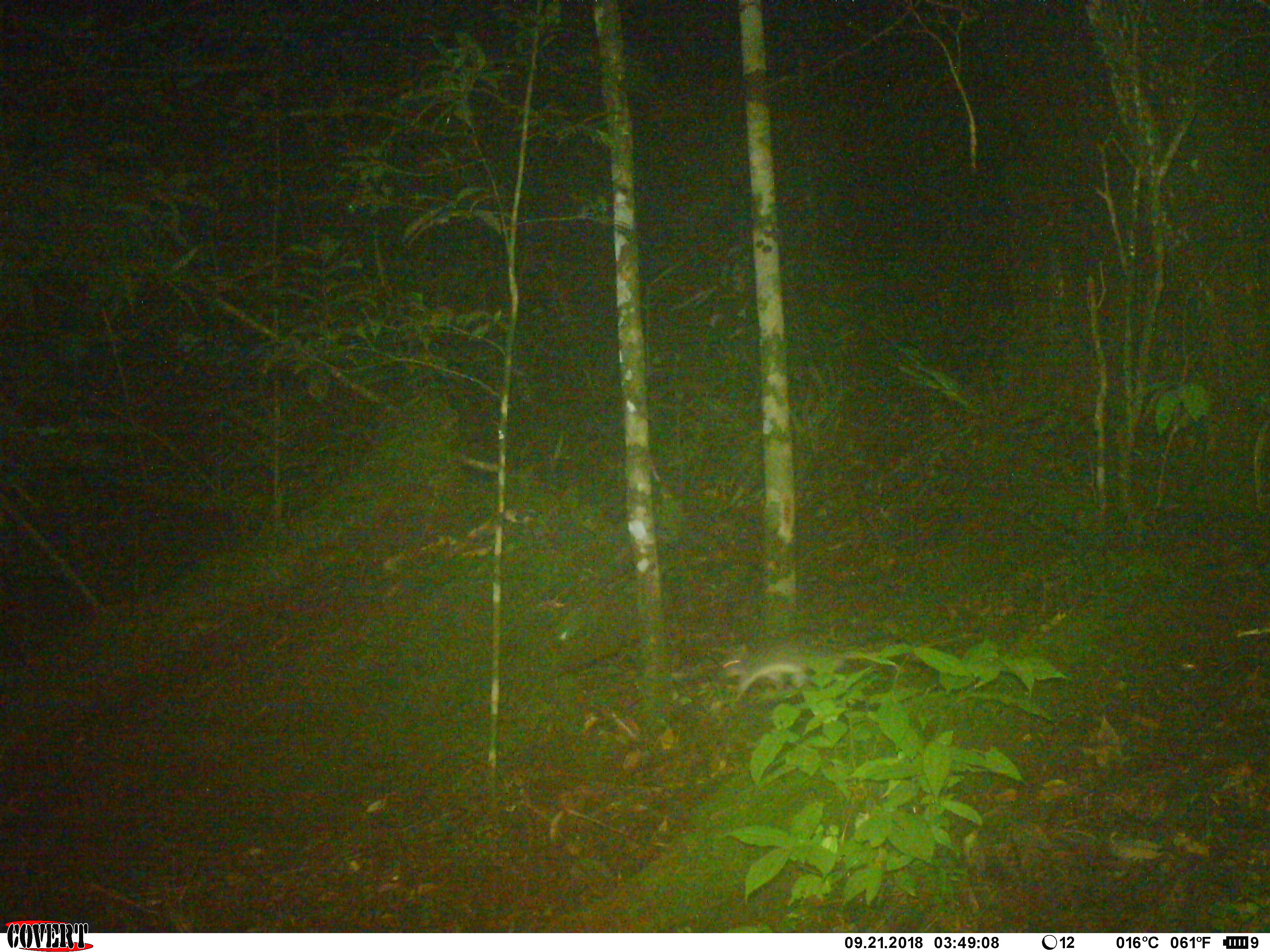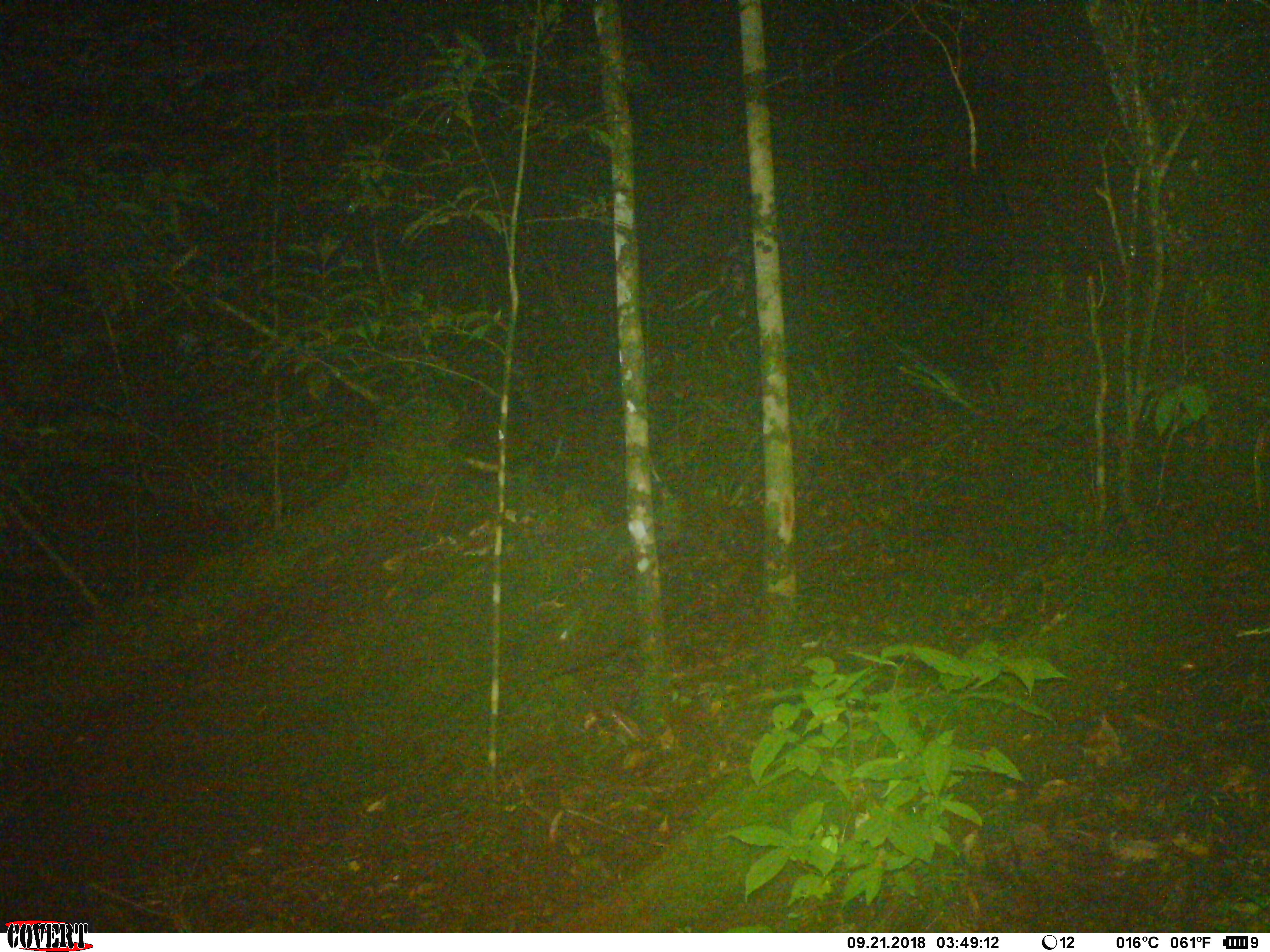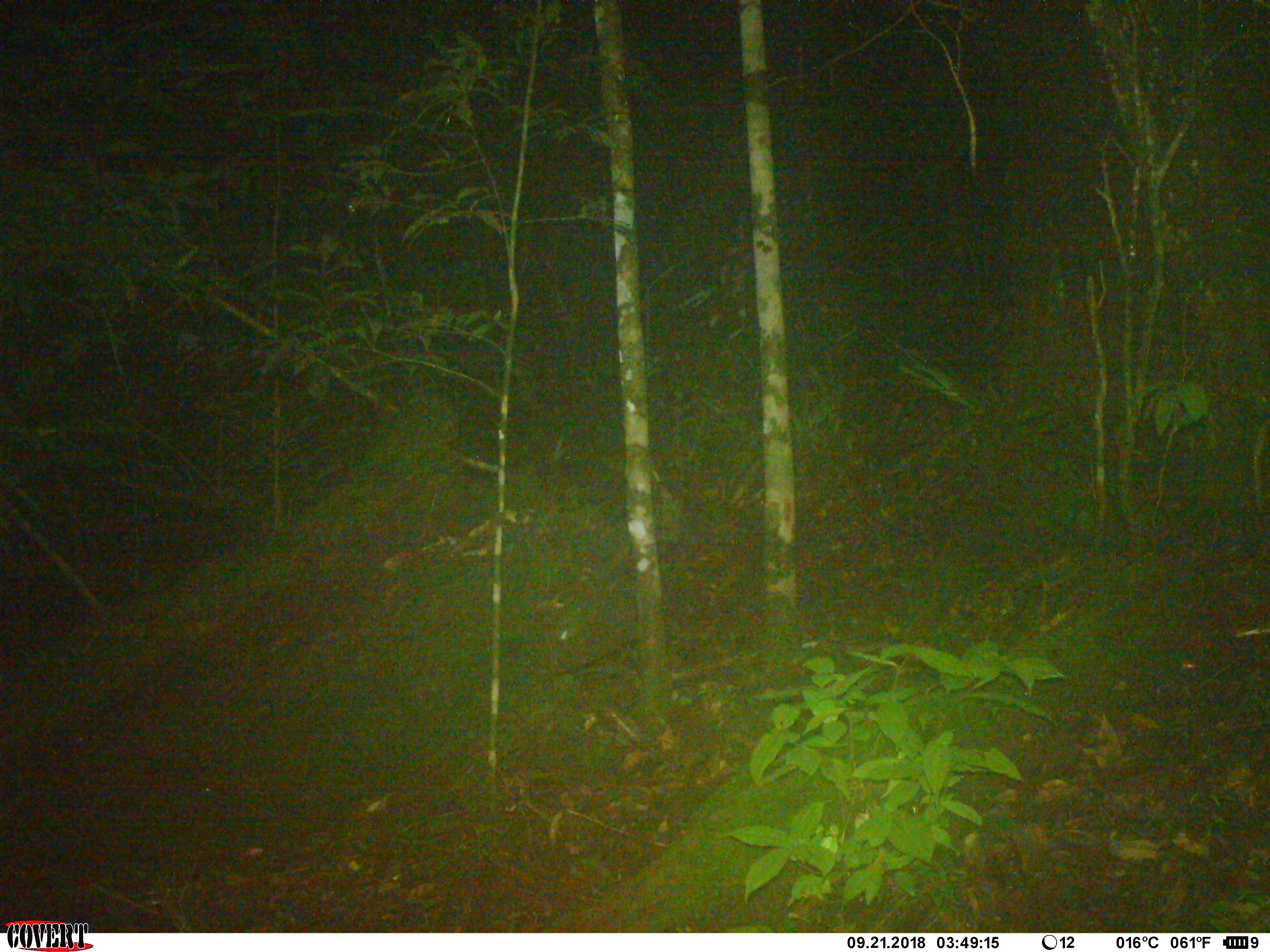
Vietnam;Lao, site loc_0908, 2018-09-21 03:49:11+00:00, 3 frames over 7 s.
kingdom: Animalia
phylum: Chordata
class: Mammalia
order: Rodentia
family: Muridae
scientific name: Muridae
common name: old-world mice and rats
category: unidentified murid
Unidentified murid (old-world mice and rats) (Muridae). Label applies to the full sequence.